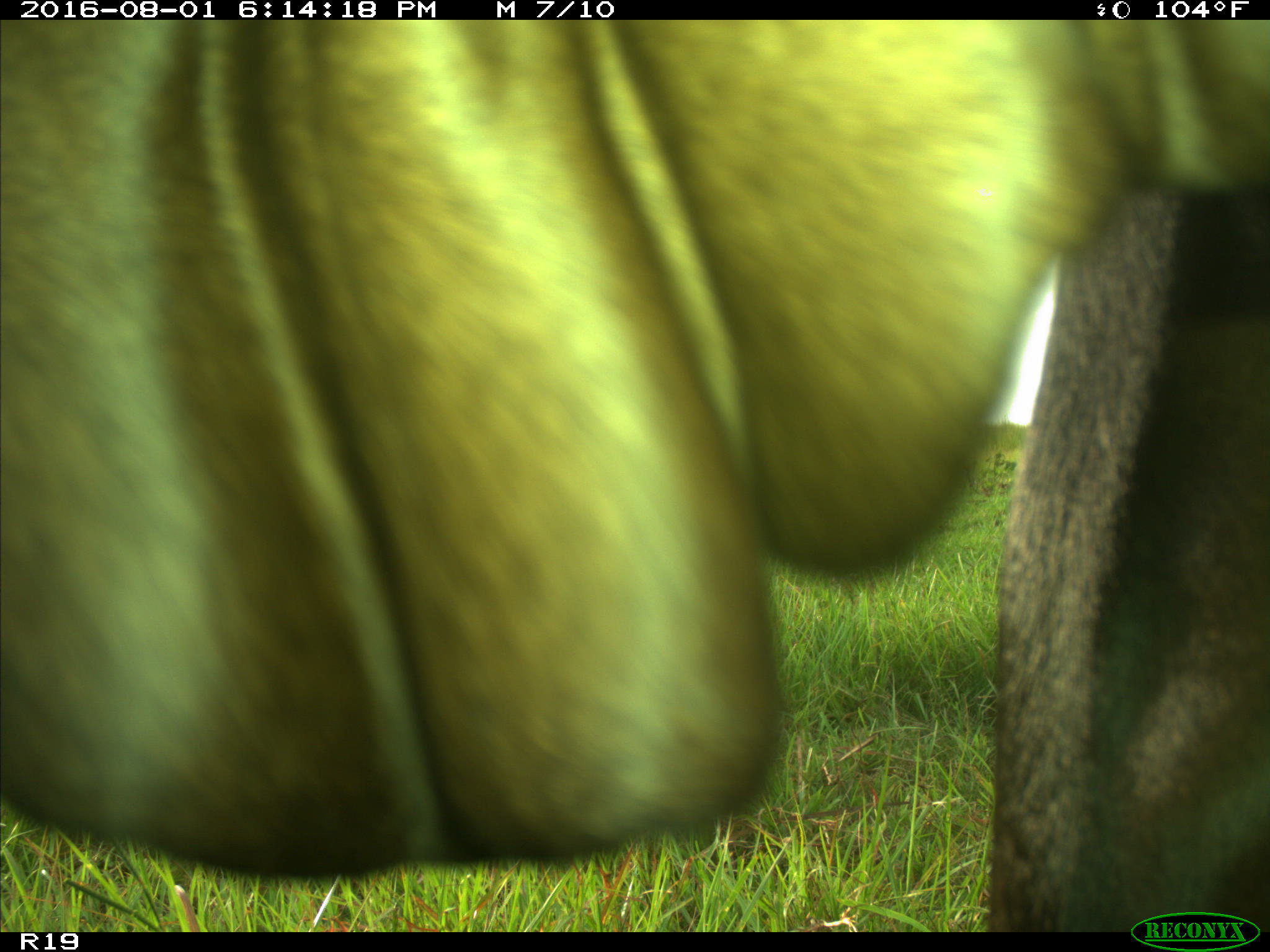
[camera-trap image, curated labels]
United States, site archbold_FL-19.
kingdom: Animalia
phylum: Chordata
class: Mammalia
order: Artiodactyla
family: Bovidae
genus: Bos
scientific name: Bos taurus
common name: domestic cow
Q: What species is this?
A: Bos taurus (domestic cow).